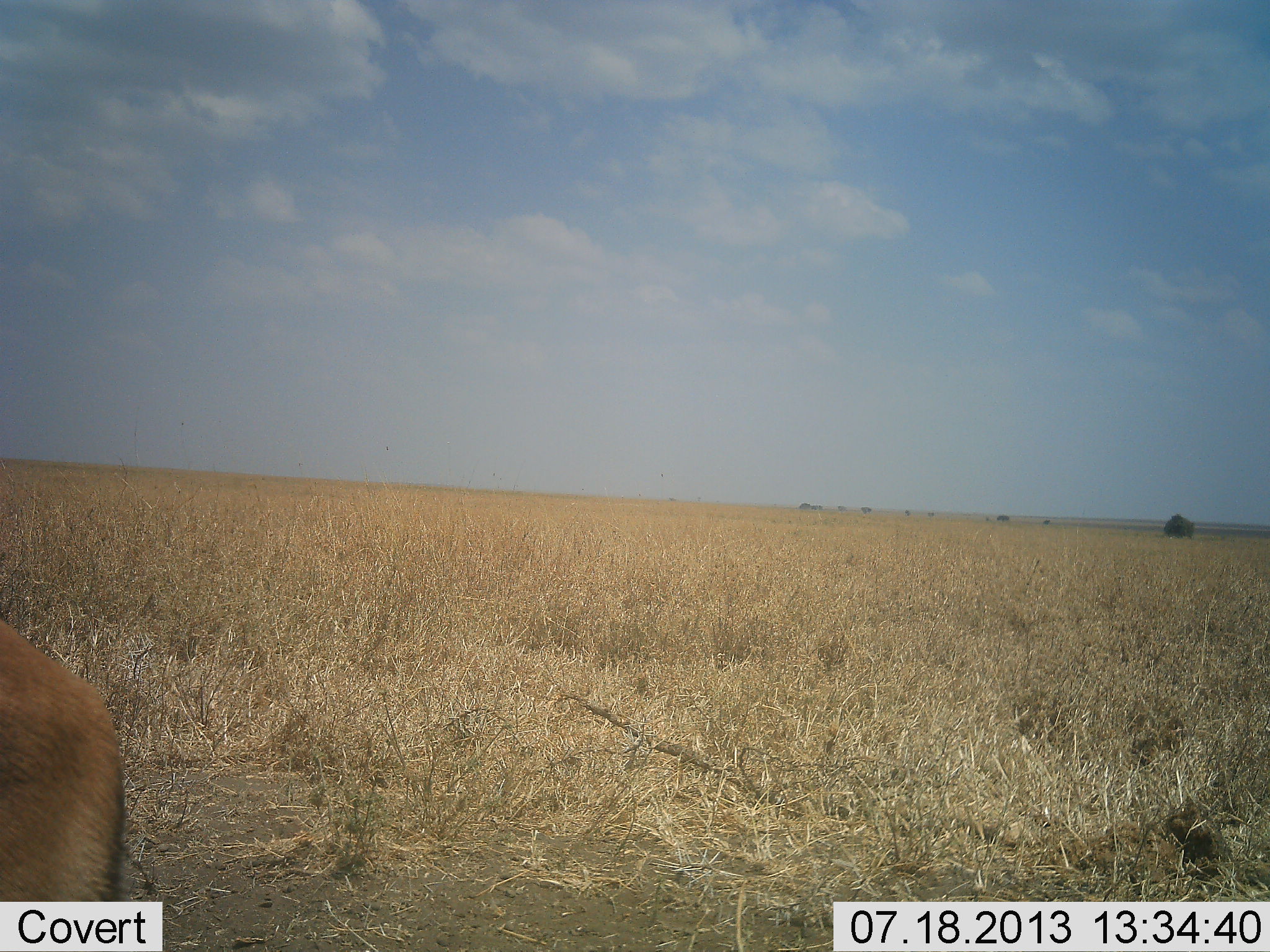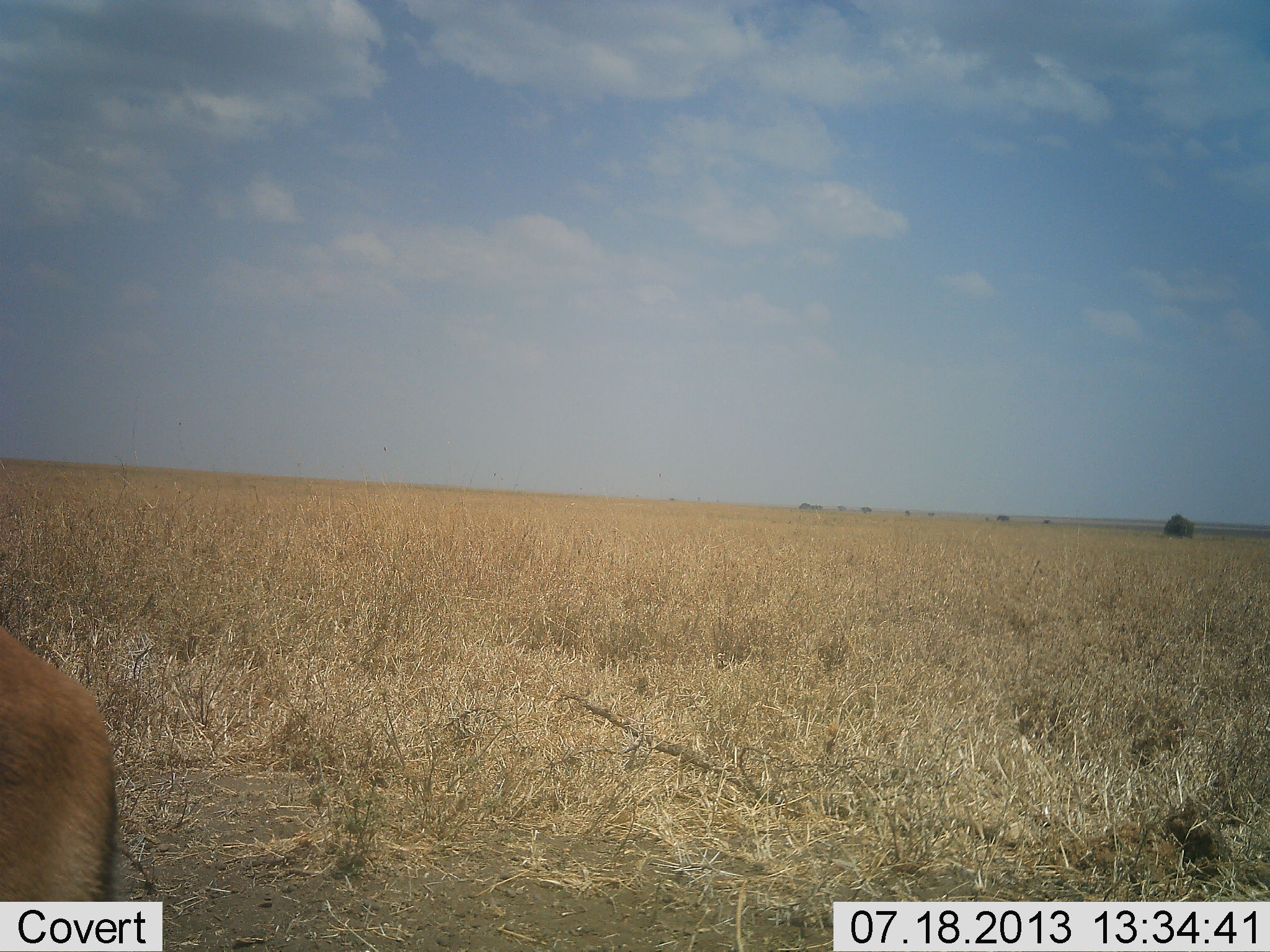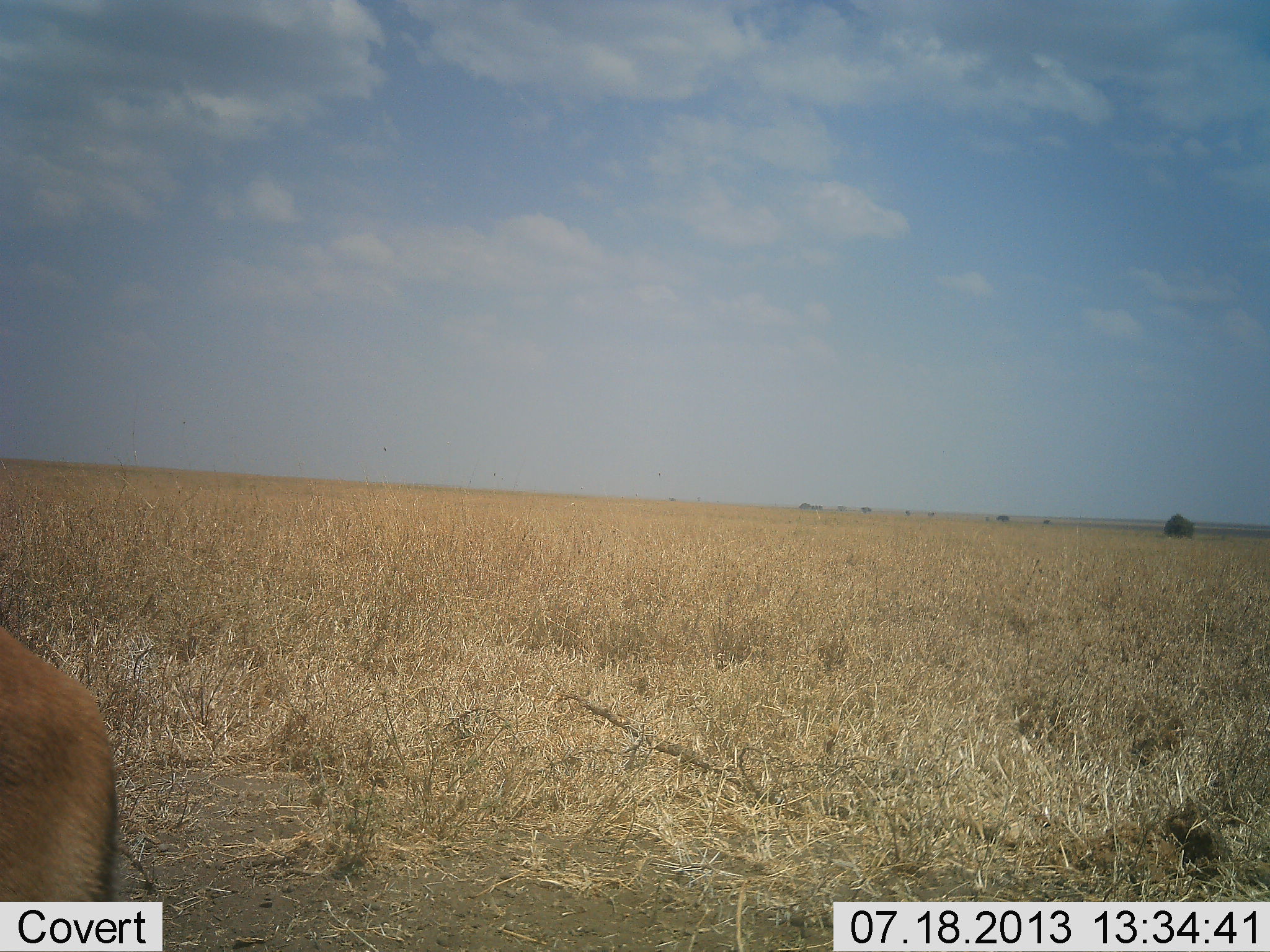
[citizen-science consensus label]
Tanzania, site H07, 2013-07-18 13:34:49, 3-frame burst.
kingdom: Animalia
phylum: Chordata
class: Mammalia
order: Artiodactyla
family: Bovidae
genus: Eudorcas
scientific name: Eudorcas thomsonii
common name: thomson's gazelle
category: gazellethomsons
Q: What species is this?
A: Gazellethomsons (thomson's gazelle) (Eudorcas thomsonii).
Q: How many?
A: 1.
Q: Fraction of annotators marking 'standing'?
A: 80%.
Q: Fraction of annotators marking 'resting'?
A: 0%.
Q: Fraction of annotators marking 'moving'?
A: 0%.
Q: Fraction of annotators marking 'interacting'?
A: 0%.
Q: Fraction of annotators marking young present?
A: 0%.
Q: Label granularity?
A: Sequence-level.